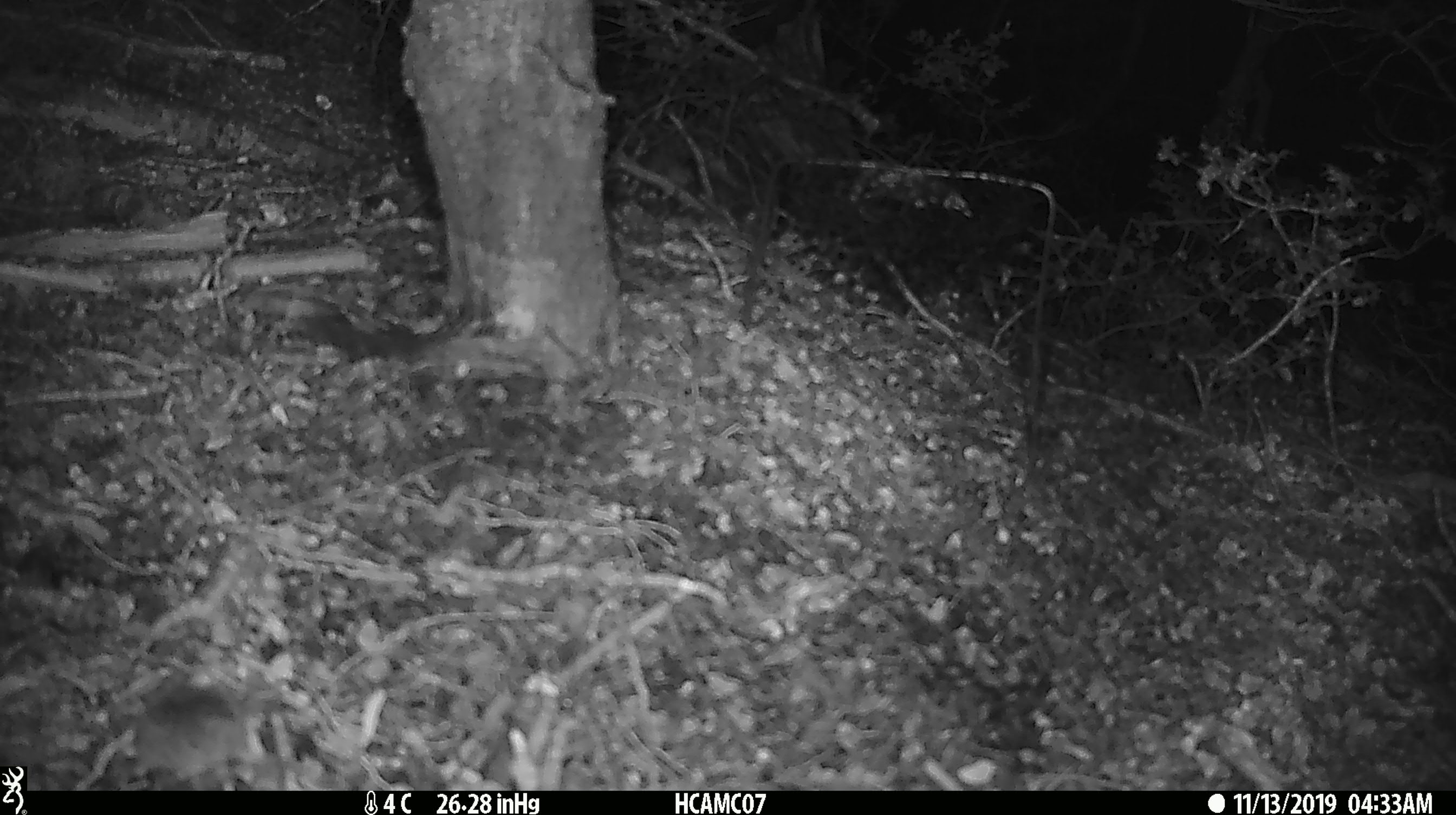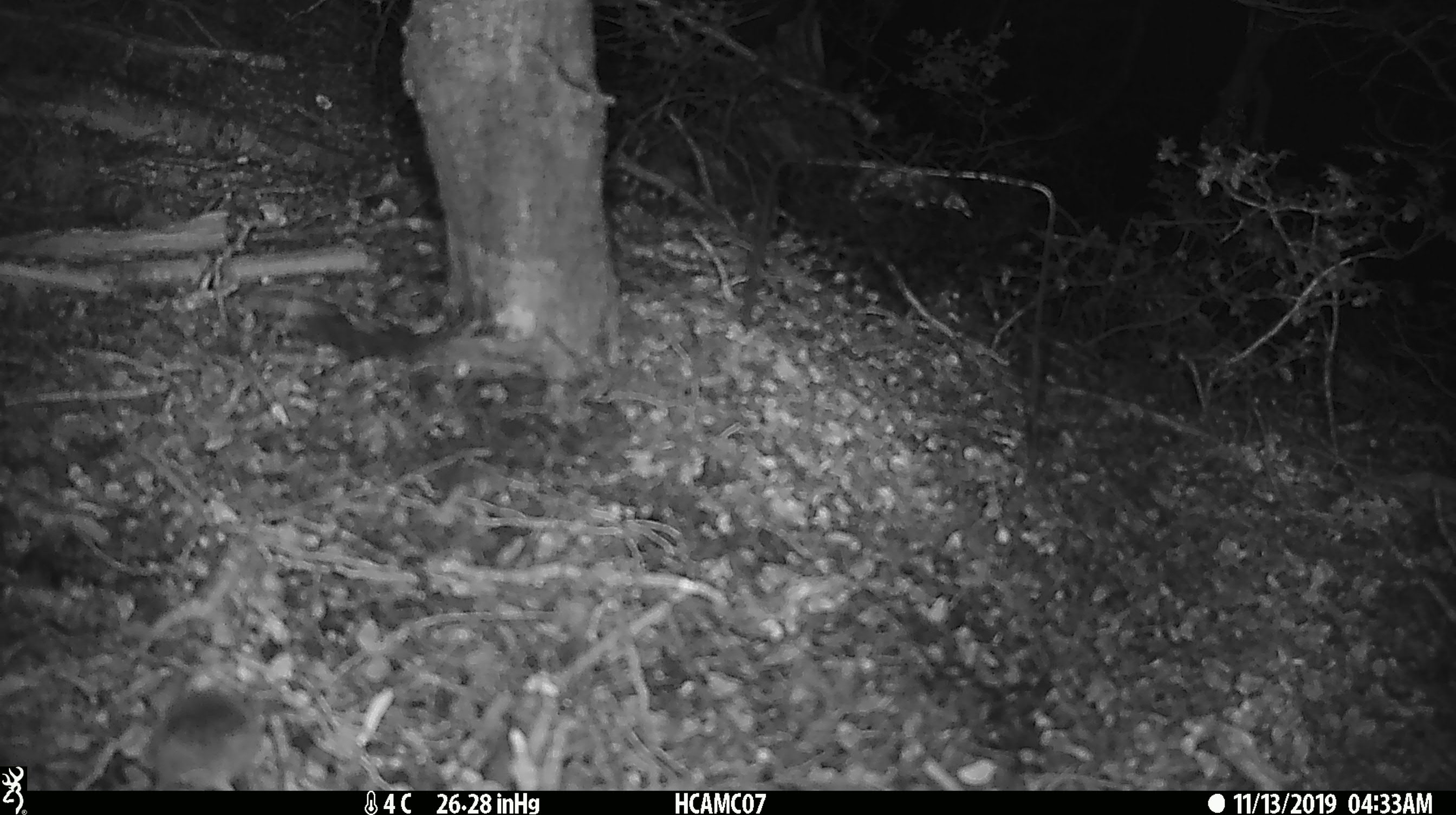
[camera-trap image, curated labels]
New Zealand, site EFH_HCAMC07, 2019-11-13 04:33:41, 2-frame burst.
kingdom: Animalia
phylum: Chordata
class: Mammalia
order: Rodentia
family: Muridae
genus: Mus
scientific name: Mus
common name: mouse